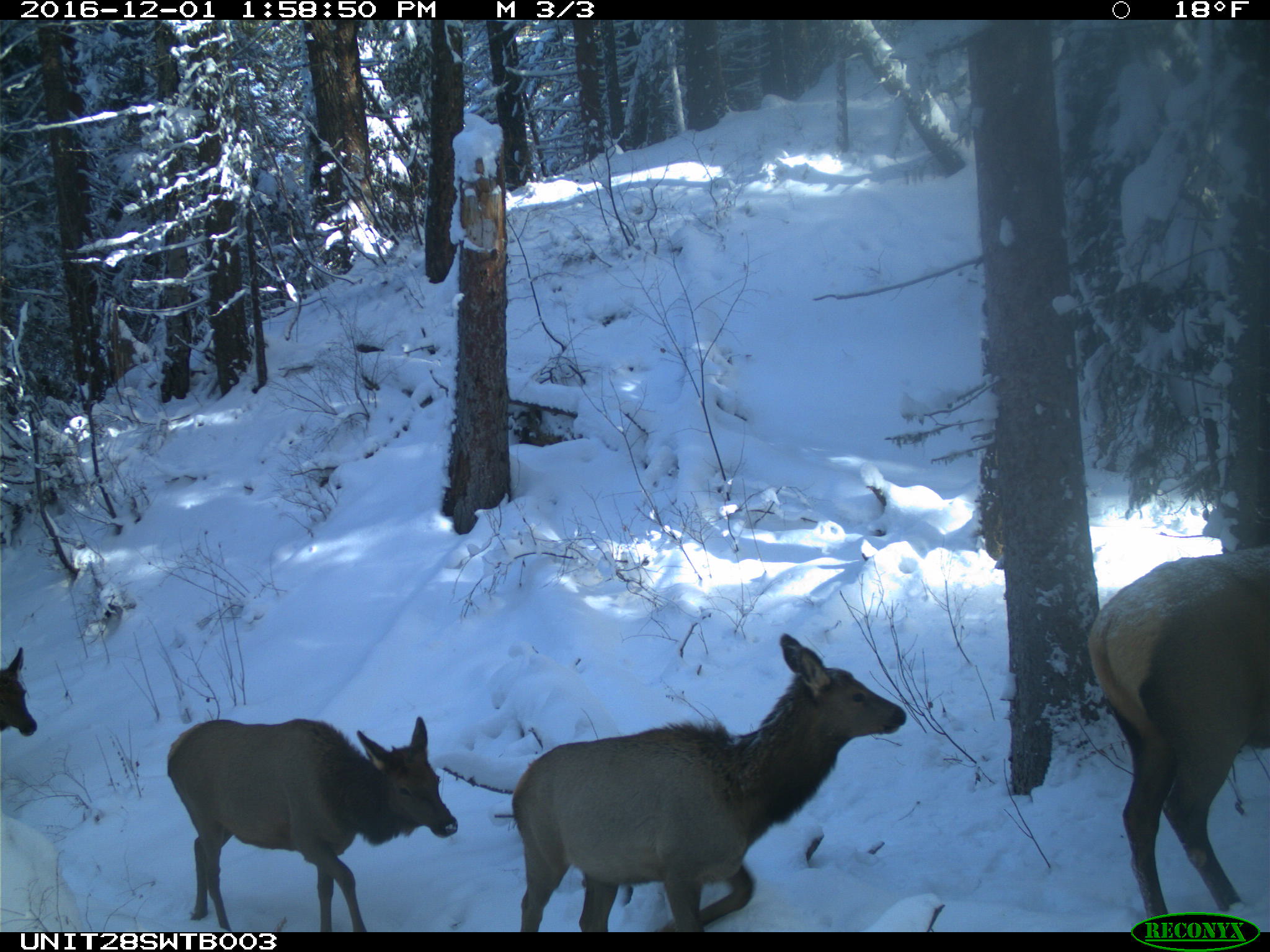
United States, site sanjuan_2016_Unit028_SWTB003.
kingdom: Animalia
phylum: Chordata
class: Mammalia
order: Artiodactyla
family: Cervidae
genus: Cervus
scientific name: Cervus elaphus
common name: red deer